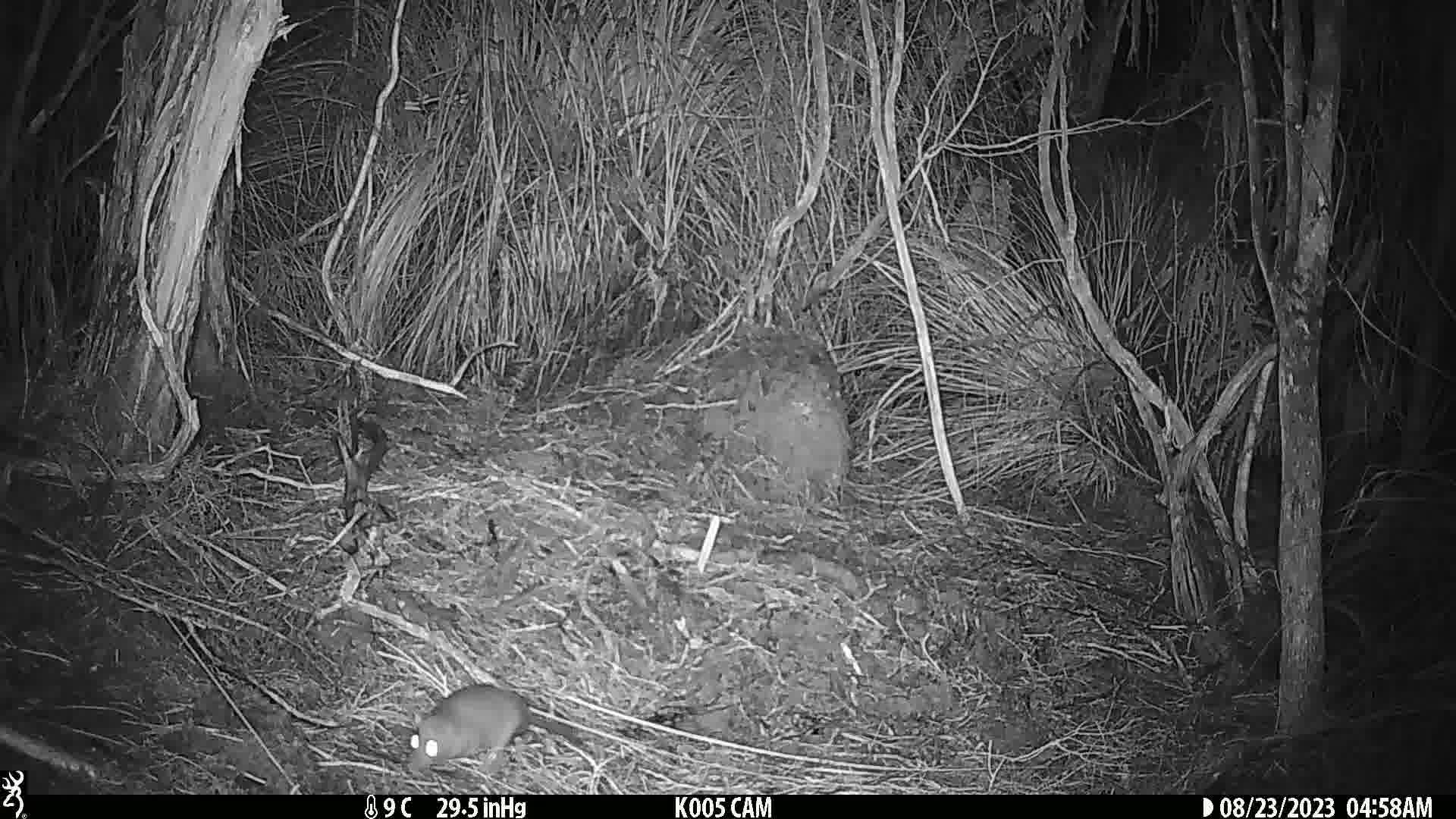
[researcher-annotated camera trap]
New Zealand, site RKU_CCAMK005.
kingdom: Animalia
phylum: Chordata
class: Mammalia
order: Rodentia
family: Muridae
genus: Rattus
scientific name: Rattus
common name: rat